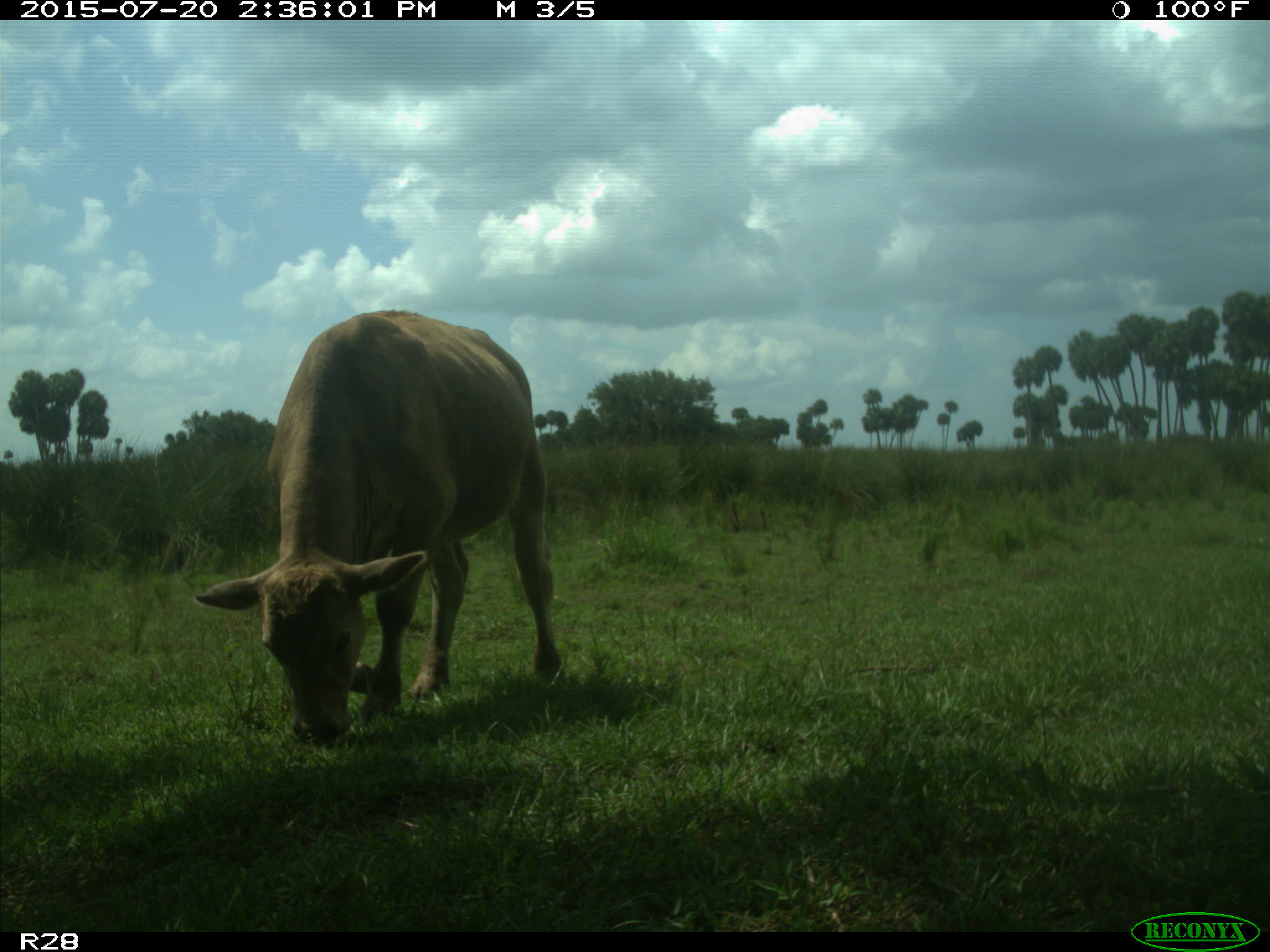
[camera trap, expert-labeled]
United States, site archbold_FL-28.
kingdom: Animalia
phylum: Chordata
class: Mammalia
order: Artiodactyla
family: Bovidae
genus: Bos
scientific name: Bos taurus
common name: domestic cow